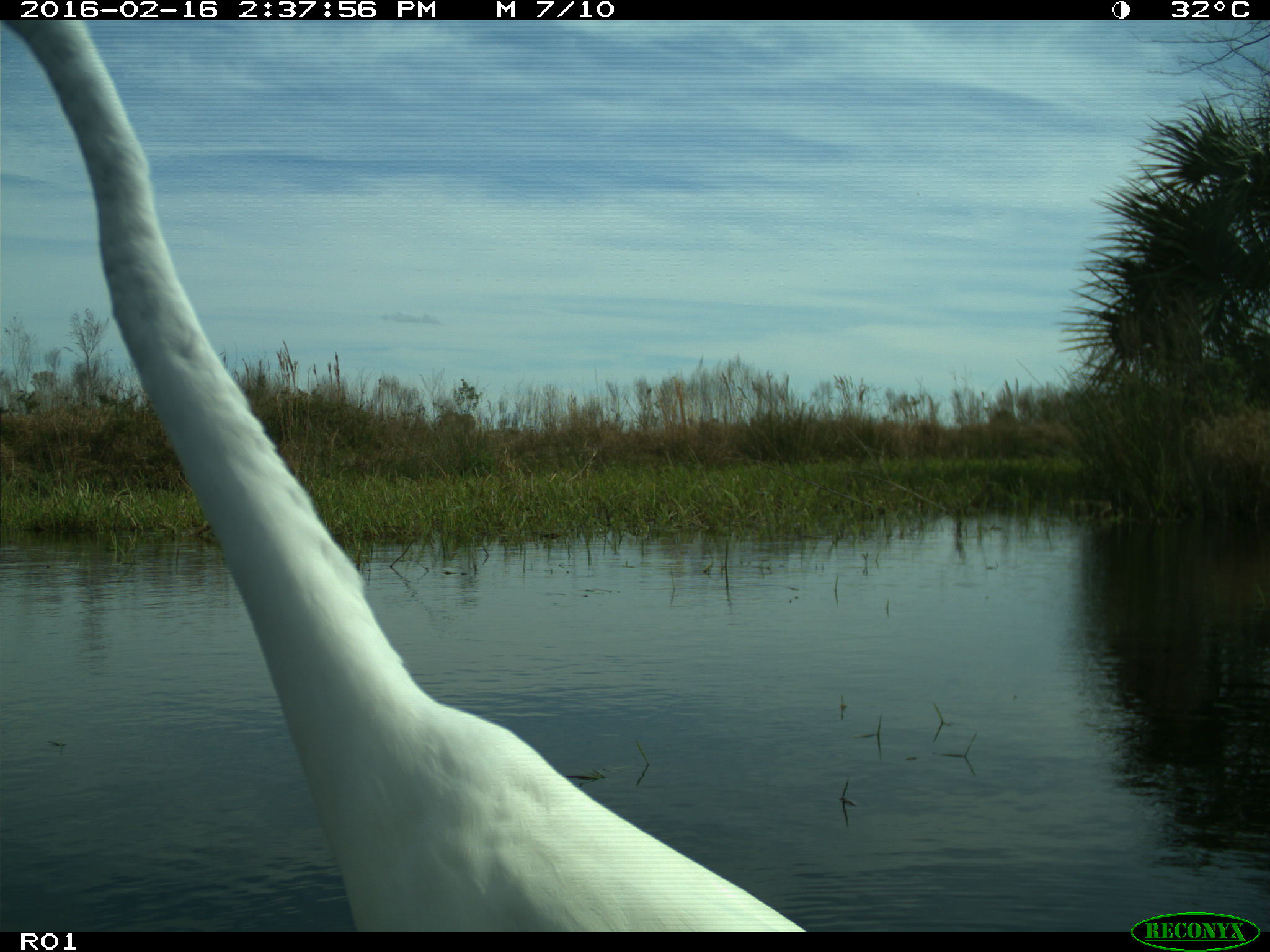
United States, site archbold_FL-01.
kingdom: Animalia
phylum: Chordata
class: Aves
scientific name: Aves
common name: birds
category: unidentified bird